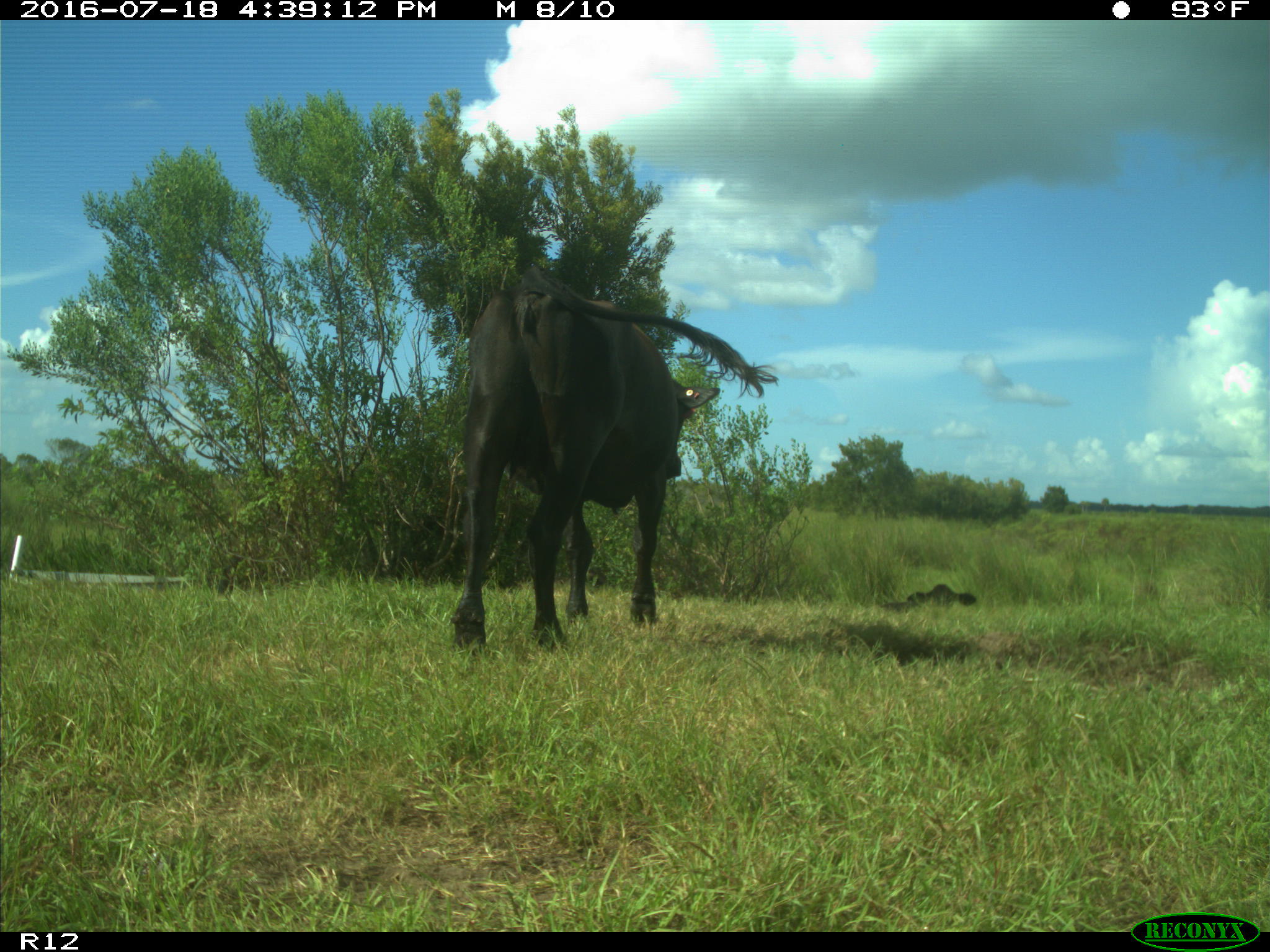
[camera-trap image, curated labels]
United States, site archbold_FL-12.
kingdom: Animalia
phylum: Chordata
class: Mammalia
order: Artiodactyla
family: Bovidae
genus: Bos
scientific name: Bos taurus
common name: domestic cow